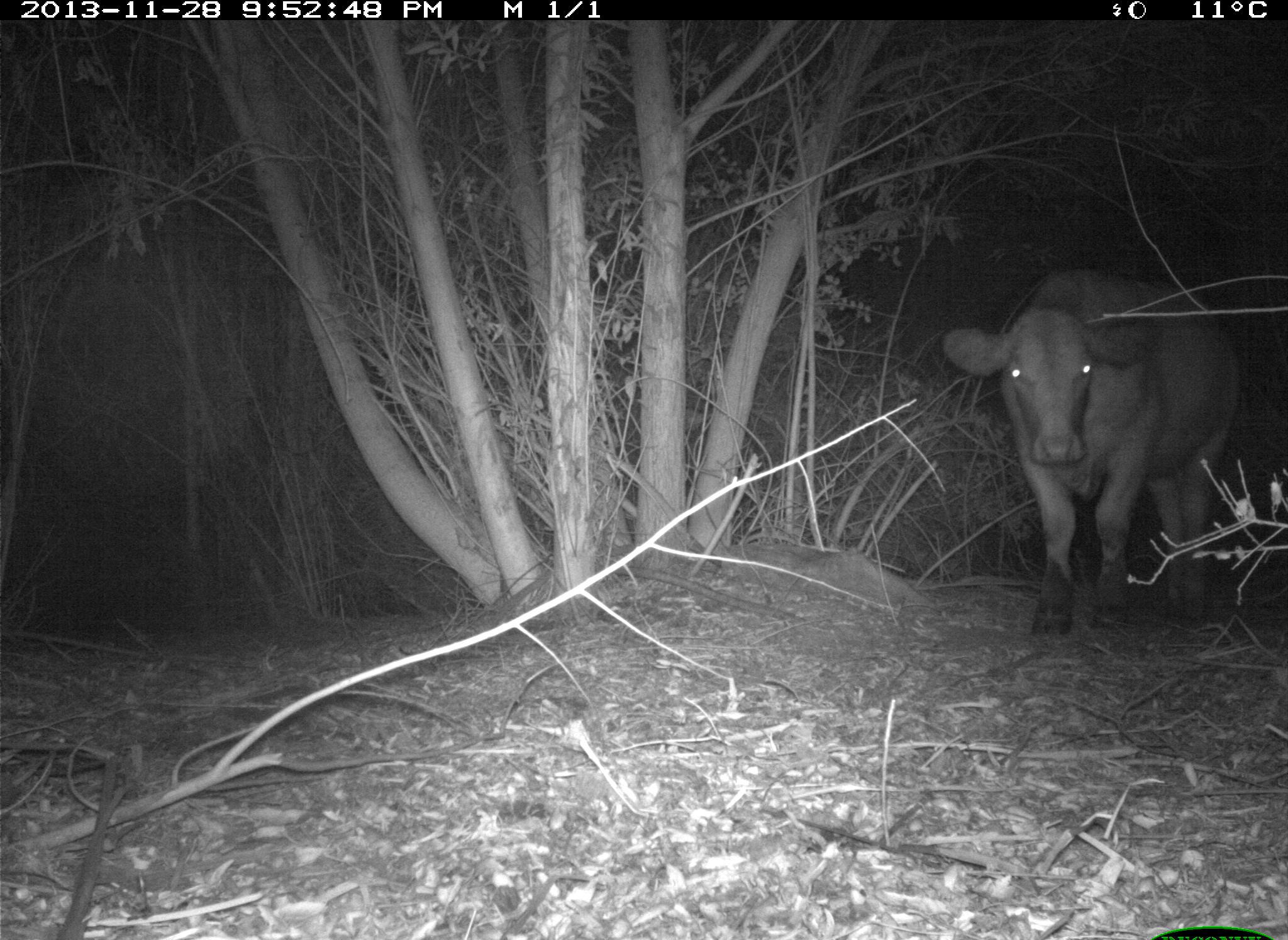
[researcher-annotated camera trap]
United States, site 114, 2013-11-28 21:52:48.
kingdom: Animalia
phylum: Chordata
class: Mammalia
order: Artiodactyla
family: Bovidae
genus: Bos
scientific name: Bos taurus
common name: cow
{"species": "cow (Bos taurus)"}